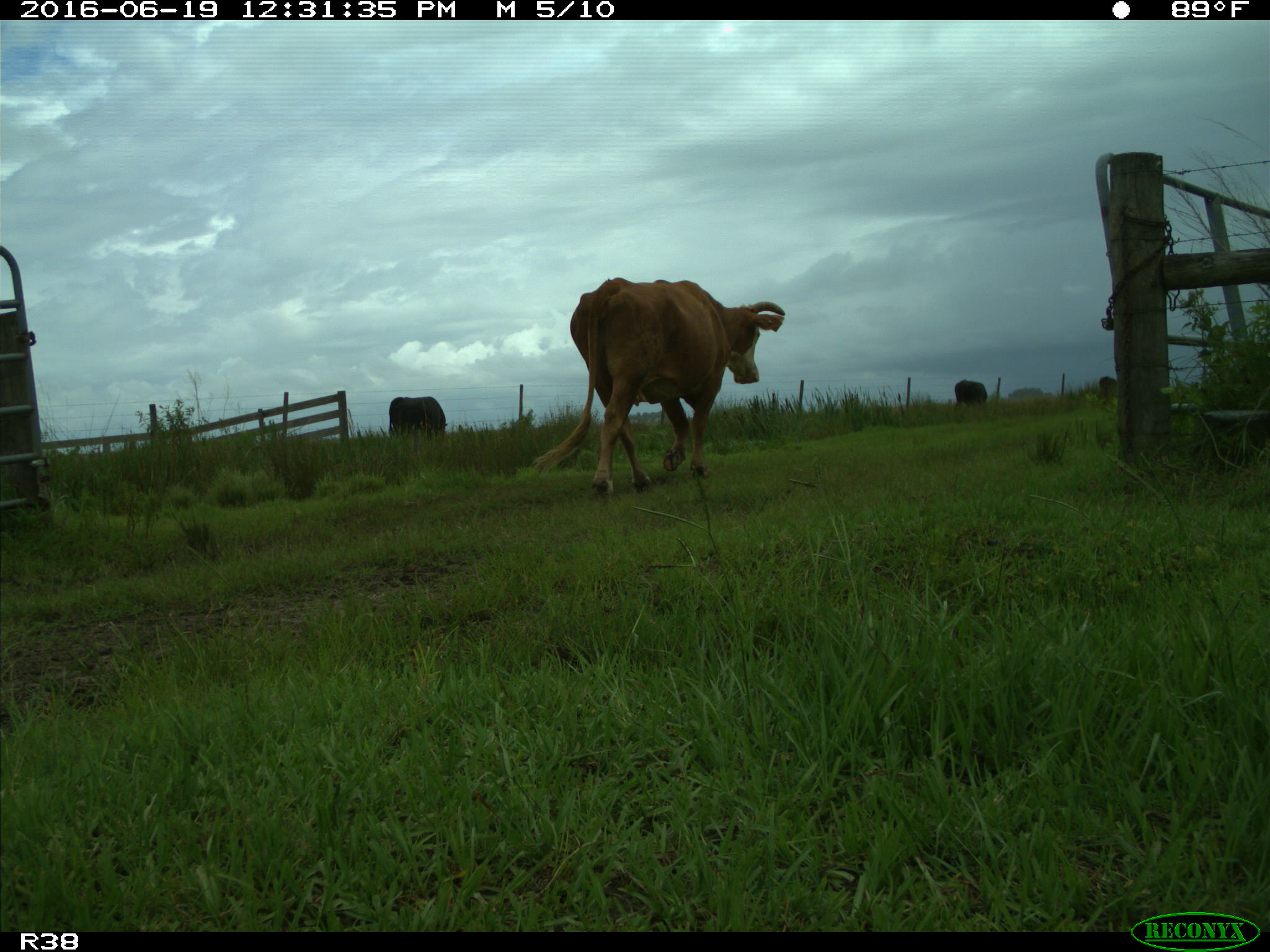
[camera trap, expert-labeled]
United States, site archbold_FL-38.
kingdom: Animalia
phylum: Chordata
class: Mammalia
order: Artiodactyla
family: Bovidae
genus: Bos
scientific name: Bos taurus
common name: domestic cow